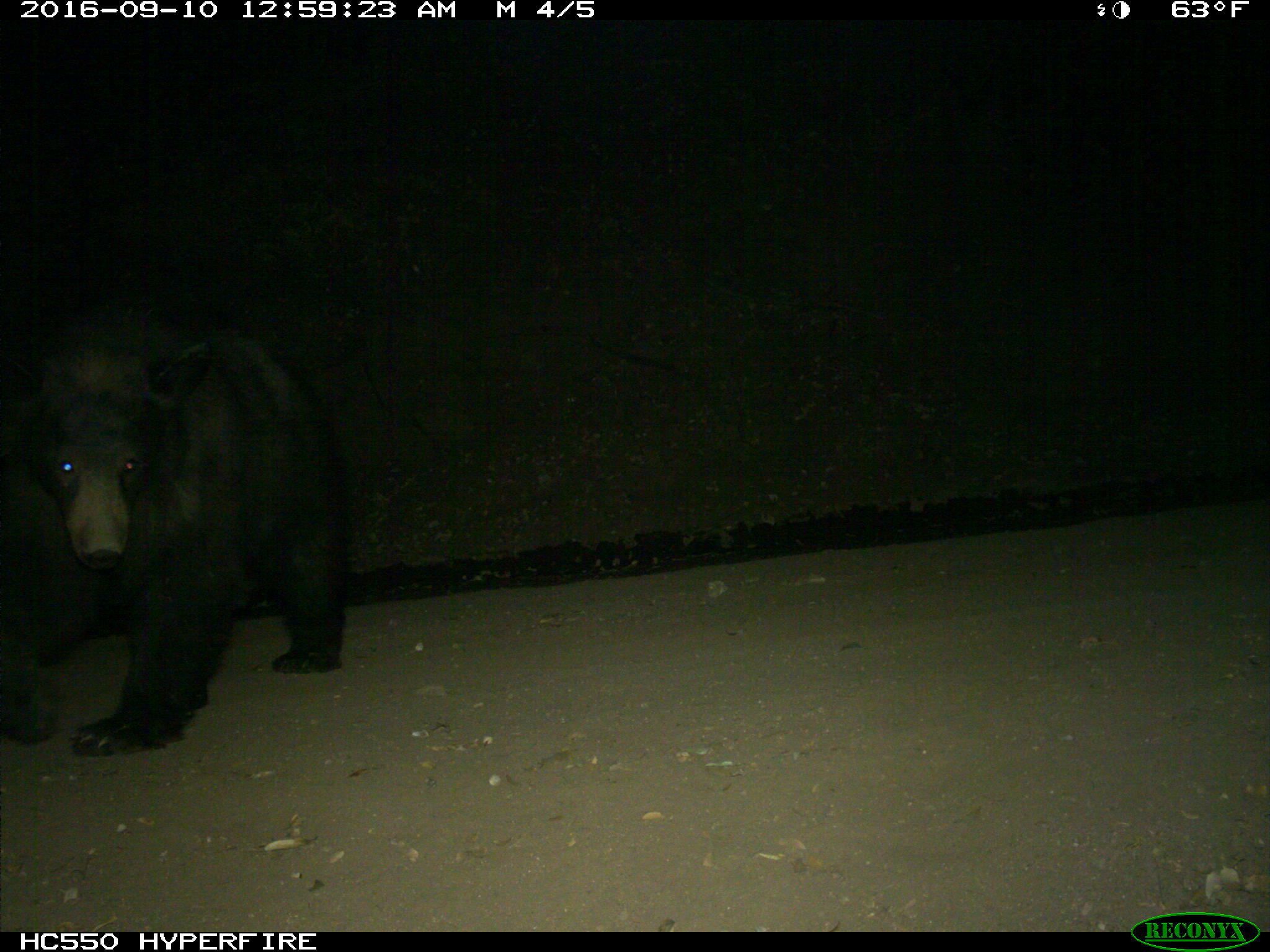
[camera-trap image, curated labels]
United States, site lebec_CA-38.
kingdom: Animalia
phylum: Chordata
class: Mammalia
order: Carnivora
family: Ursidae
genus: Ursus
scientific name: Ursus americanus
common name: american black bear